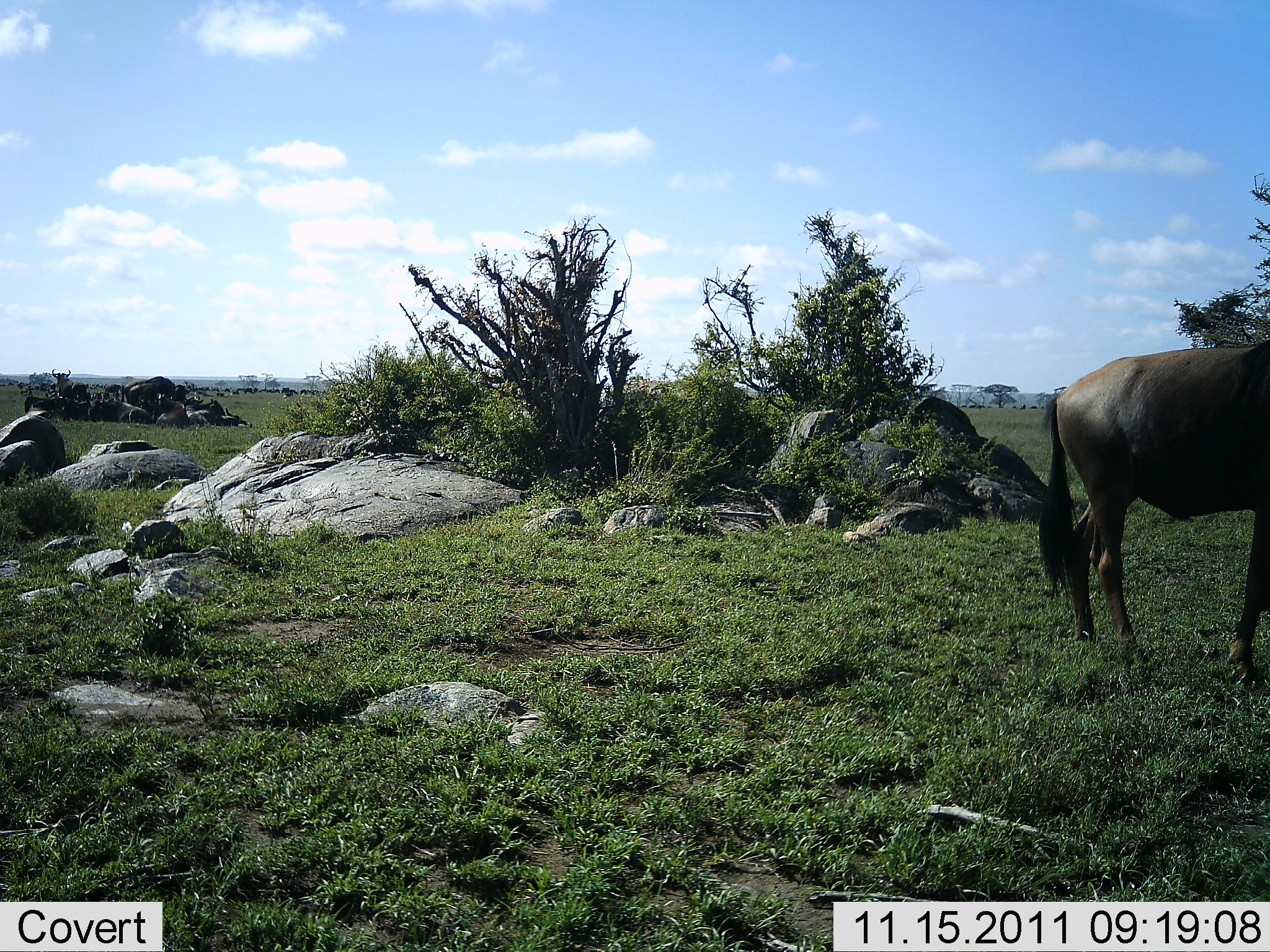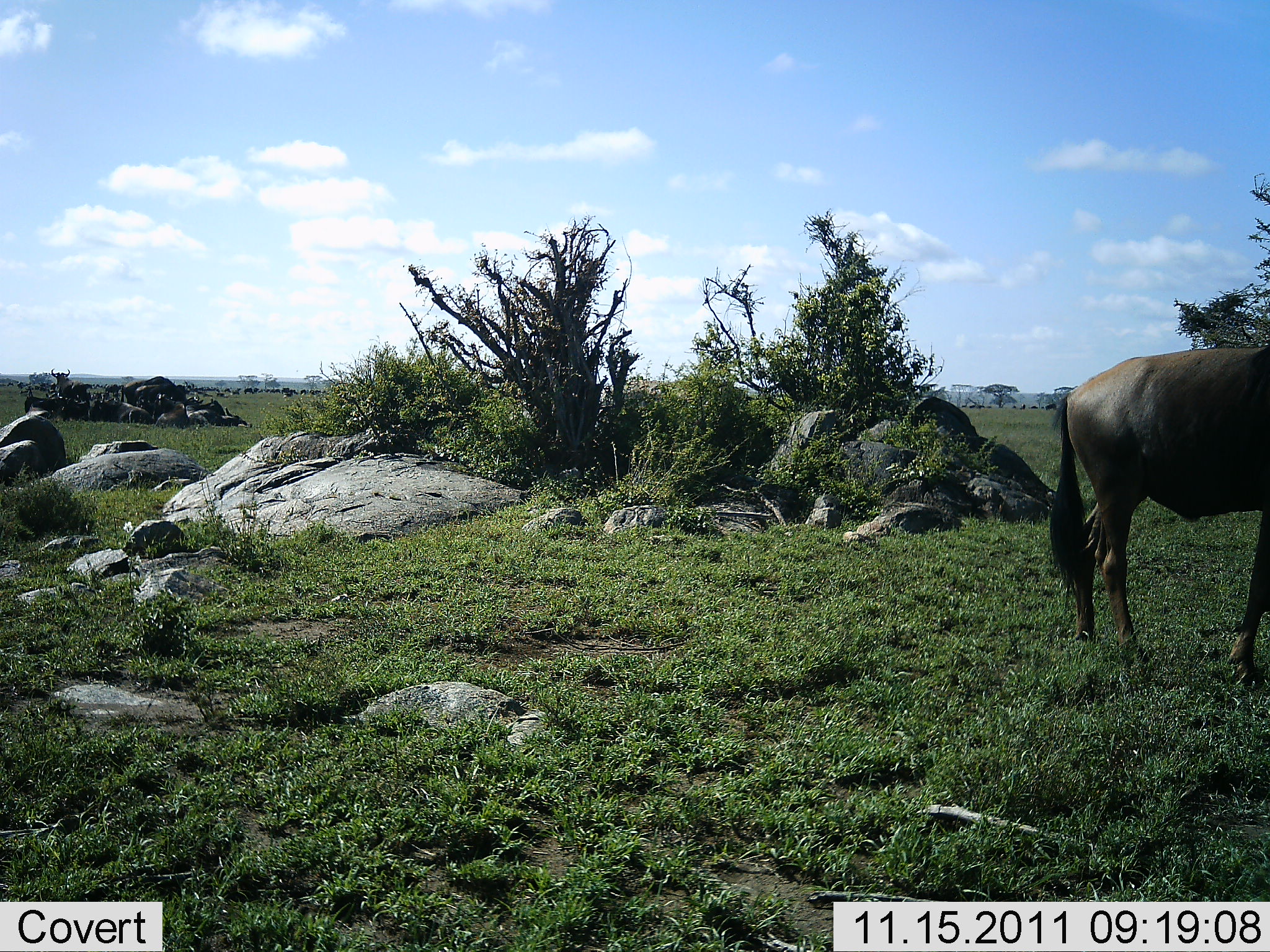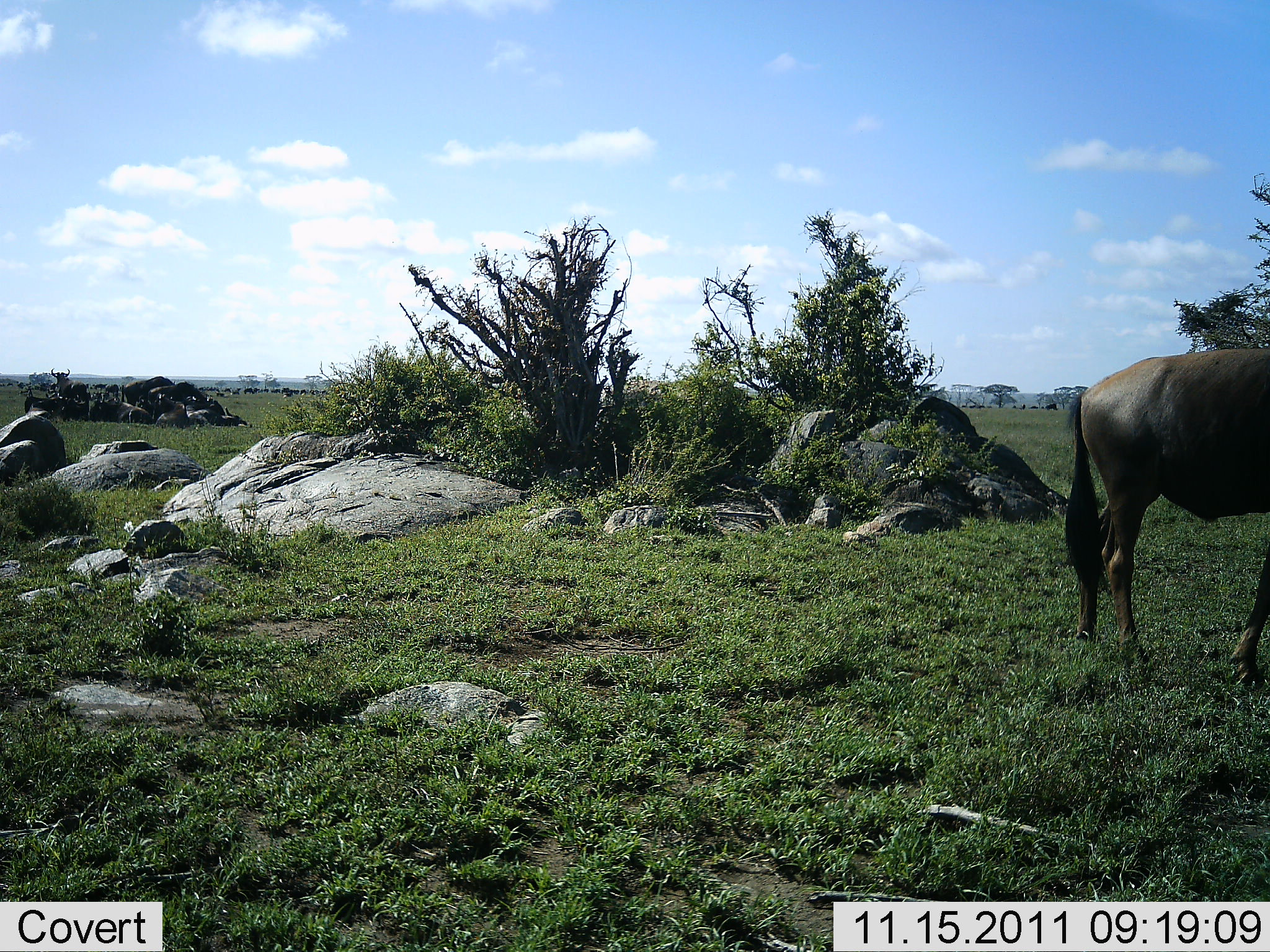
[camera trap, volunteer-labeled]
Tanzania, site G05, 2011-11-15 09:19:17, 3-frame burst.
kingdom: Animalia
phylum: Chordata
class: Mammalia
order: Artiodactyla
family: Bovidae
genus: Connochaetes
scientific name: Connochaetes taurinus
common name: blue wildebeest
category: wildebeest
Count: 2.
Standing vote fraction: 69%.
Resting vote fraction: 38%.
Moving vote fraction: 23%.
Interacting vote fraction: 0%.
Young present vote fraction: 0%.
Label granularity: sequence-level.